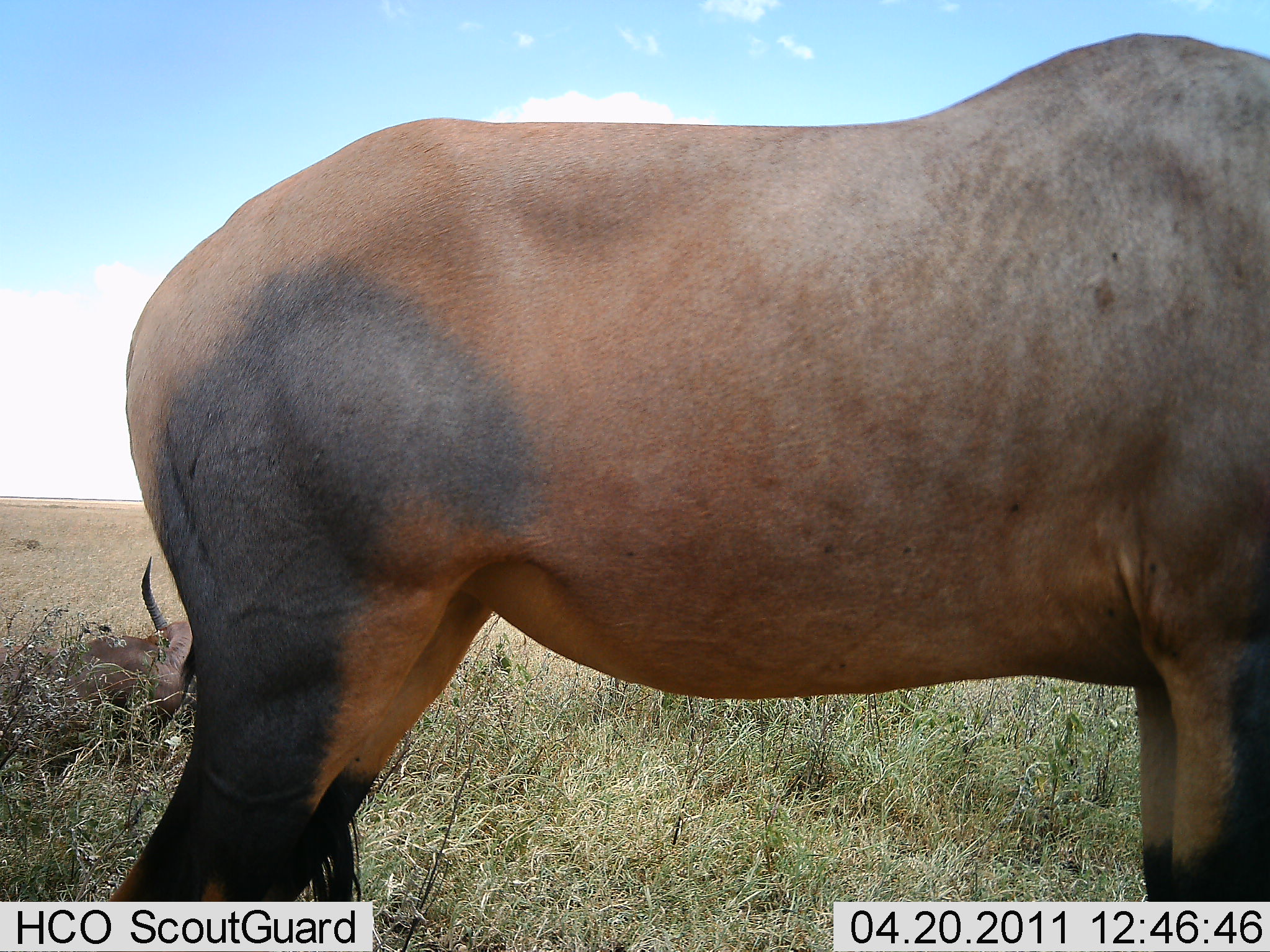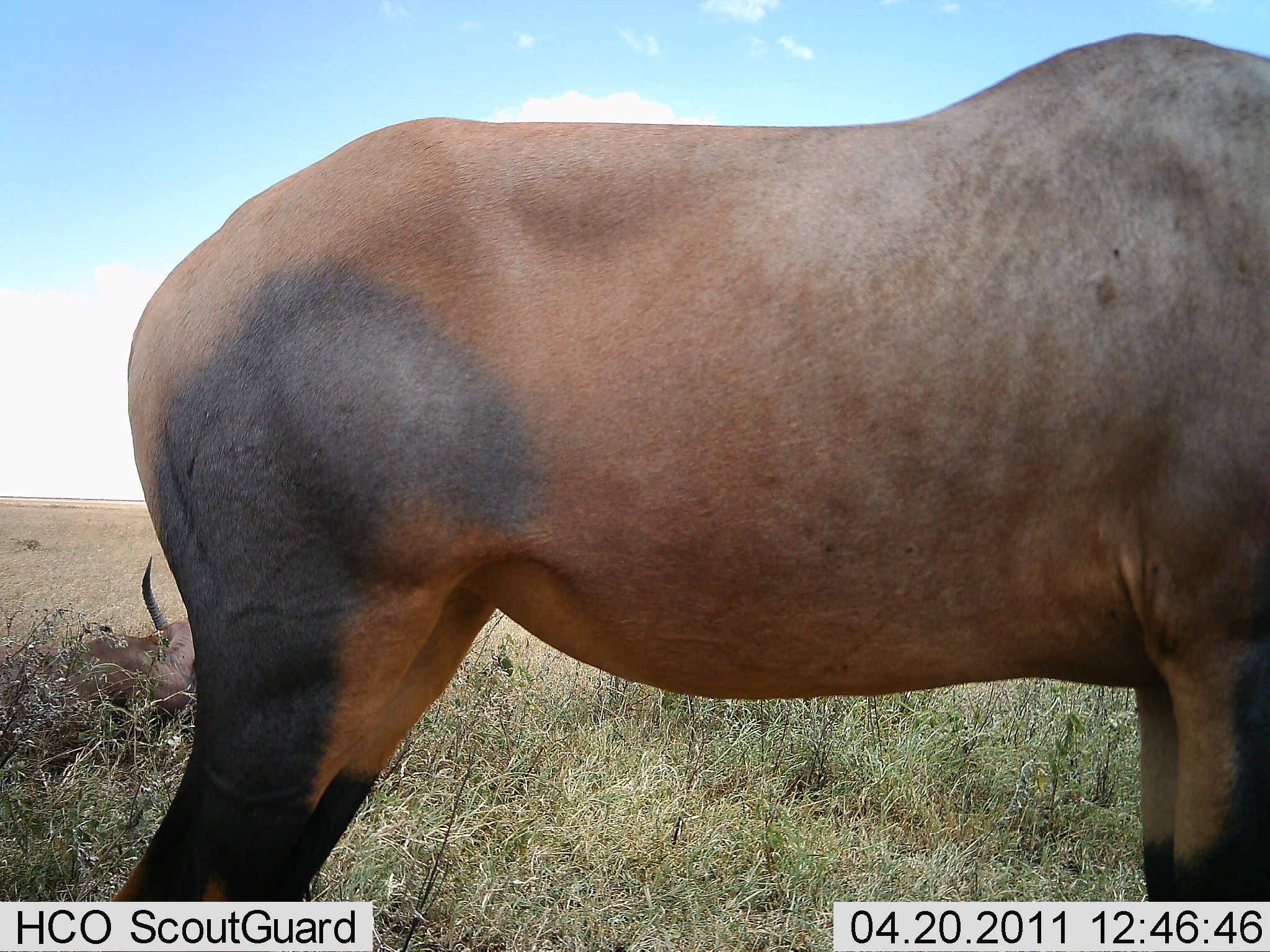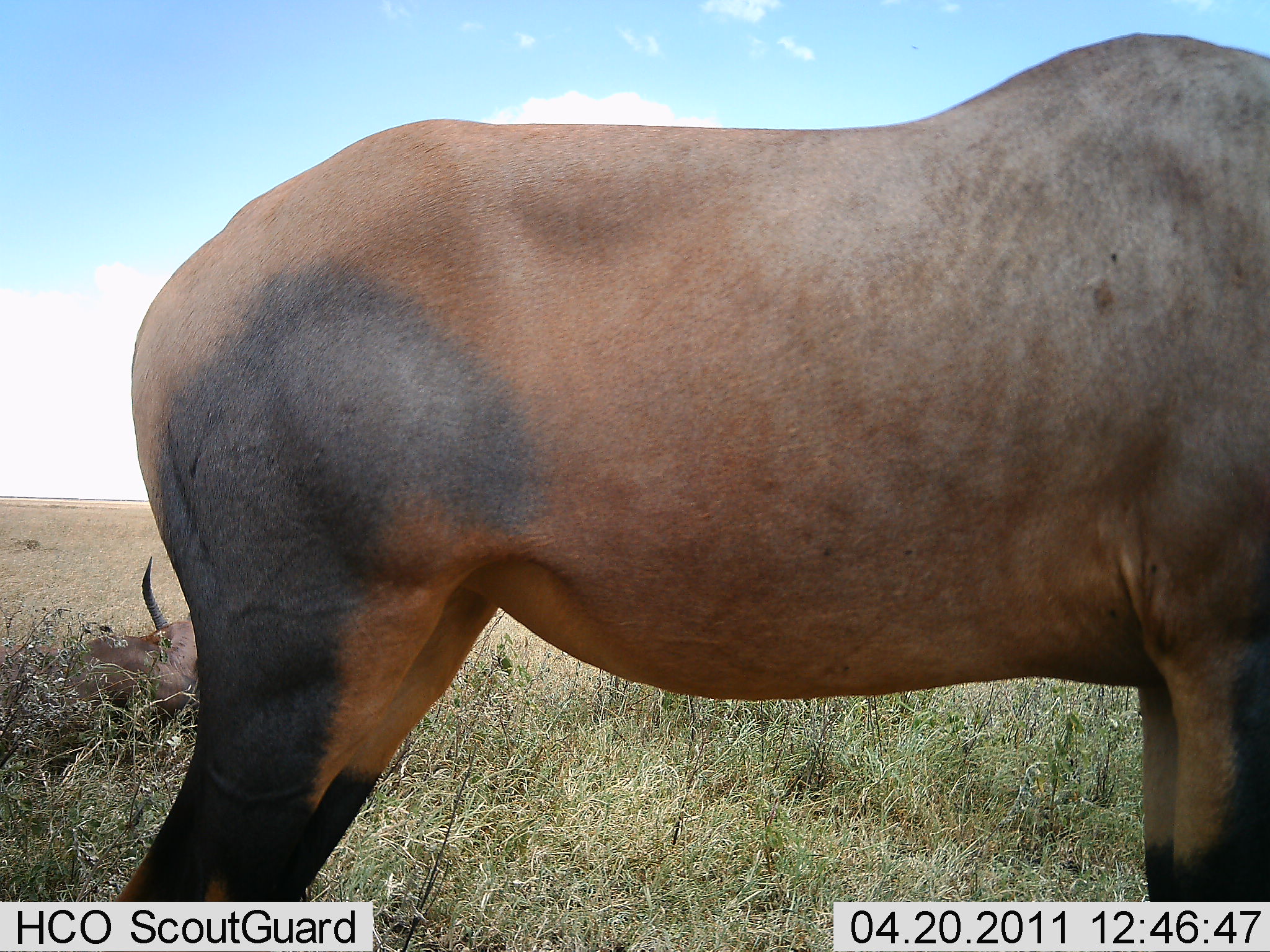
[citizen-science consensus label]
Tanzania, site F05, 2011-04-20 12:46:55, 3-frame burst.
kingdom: Animalia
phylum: Chordata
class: Mammalia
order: Artiodactyla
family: Bovidae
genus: Damaliscus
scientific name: Damaliscus lunatus jimela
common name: topi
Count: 2.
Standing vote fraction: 100%.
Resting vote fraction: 54%.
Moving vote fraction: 8%.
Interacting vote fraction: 0%.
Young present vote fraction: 0%.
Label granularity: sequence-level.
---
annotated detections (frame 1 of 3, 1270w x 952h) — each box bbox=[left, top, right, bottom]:
animal: bbox=[122, 33, 1269, 952]; bbox=[0, 555, 202, 771]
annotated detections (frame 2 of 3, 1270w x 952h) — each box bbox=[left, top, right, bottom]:
animal: bbox=[125, 32, 1269, 952]; bbox=[0, 555, 227, 735]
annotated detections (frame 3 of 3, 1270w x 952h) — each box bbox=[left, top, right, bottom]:
animal: bbox=[108, 33, 1269, 952]; bbox=[0, 555, 227, 775]